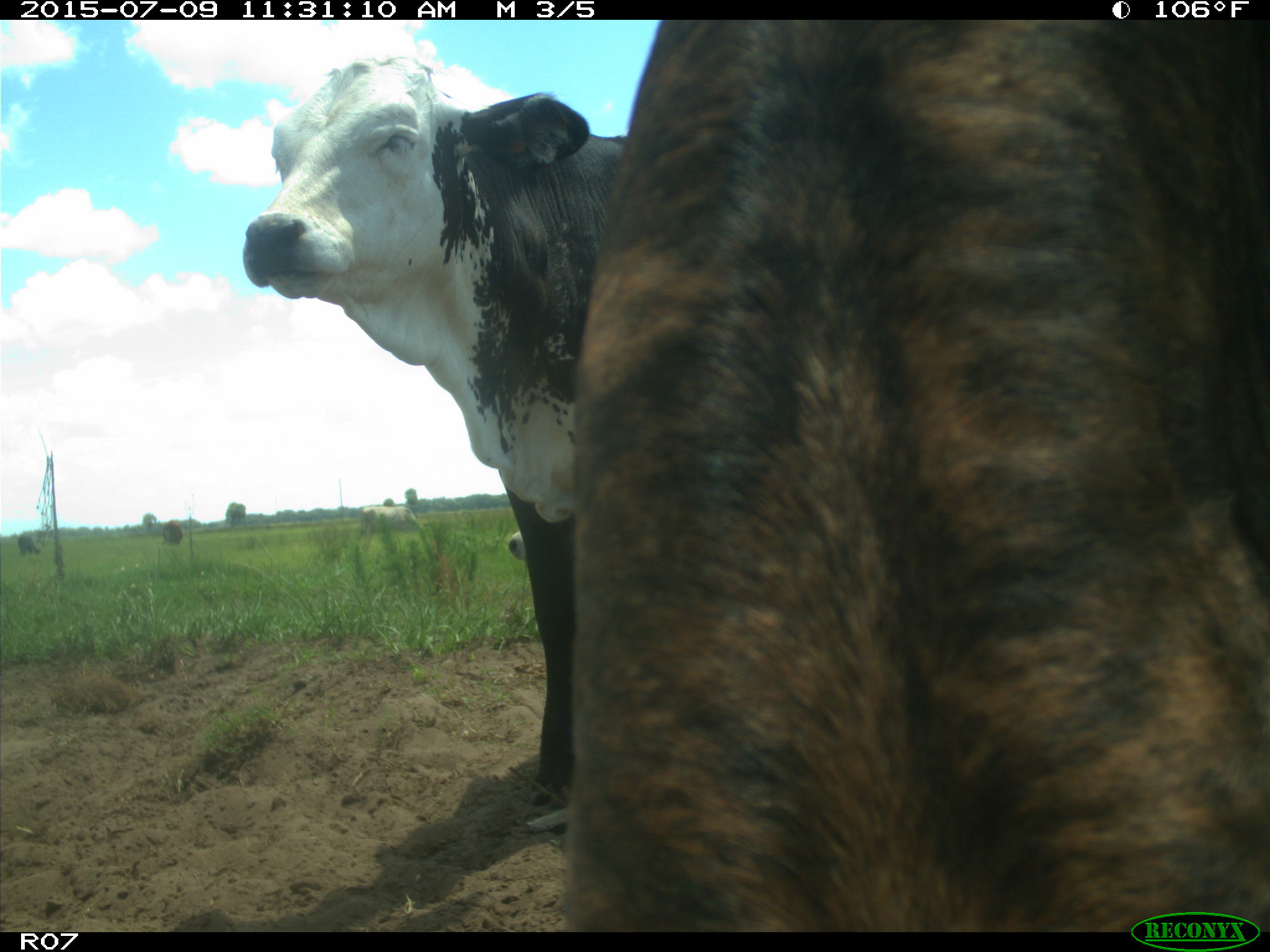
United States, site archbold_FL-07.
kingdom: Animalia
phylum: Chordata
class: Mammalia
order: Artiodactyla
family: Bovidae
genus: Bos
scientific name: Bos taurus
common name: domestic cow